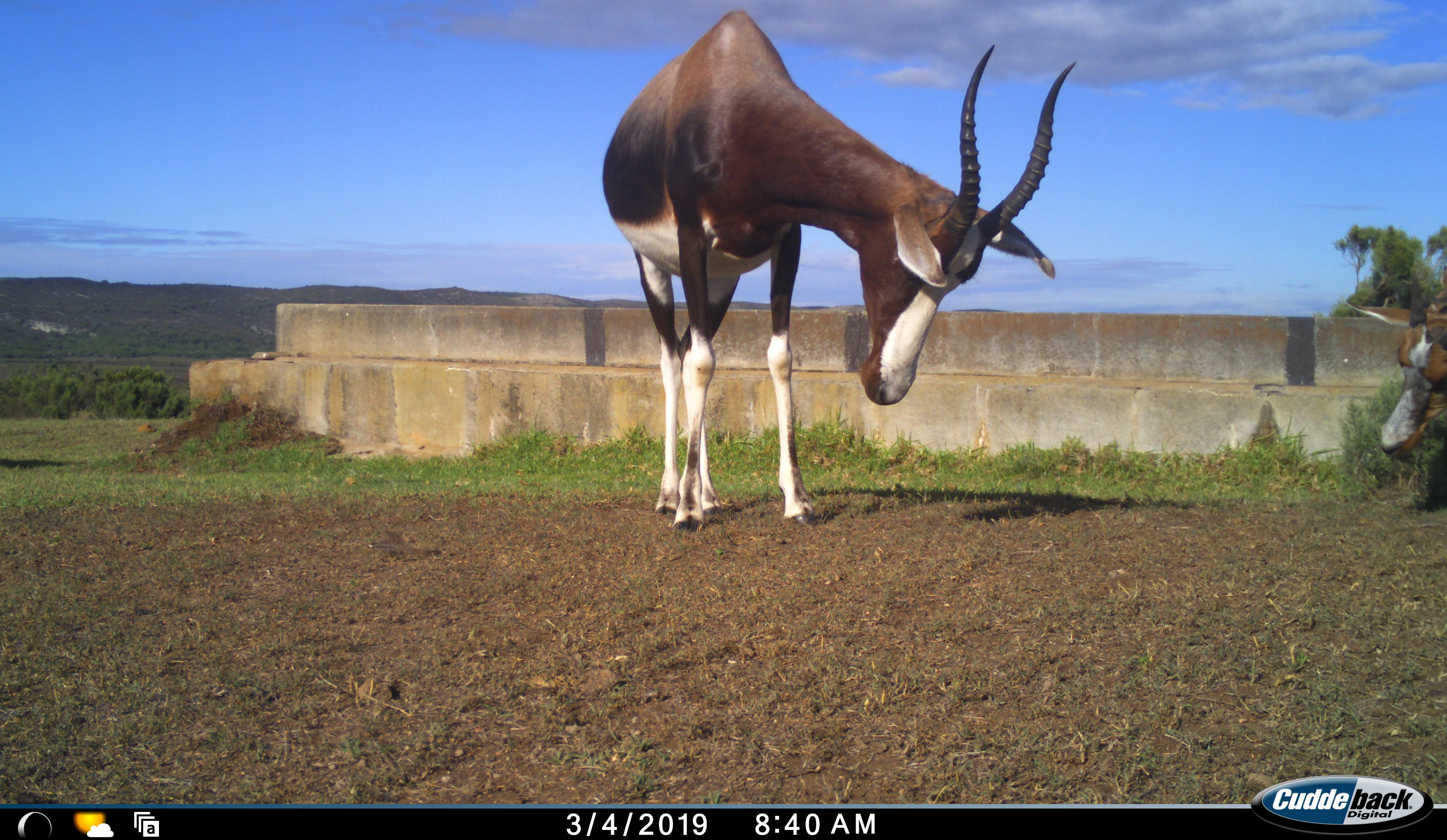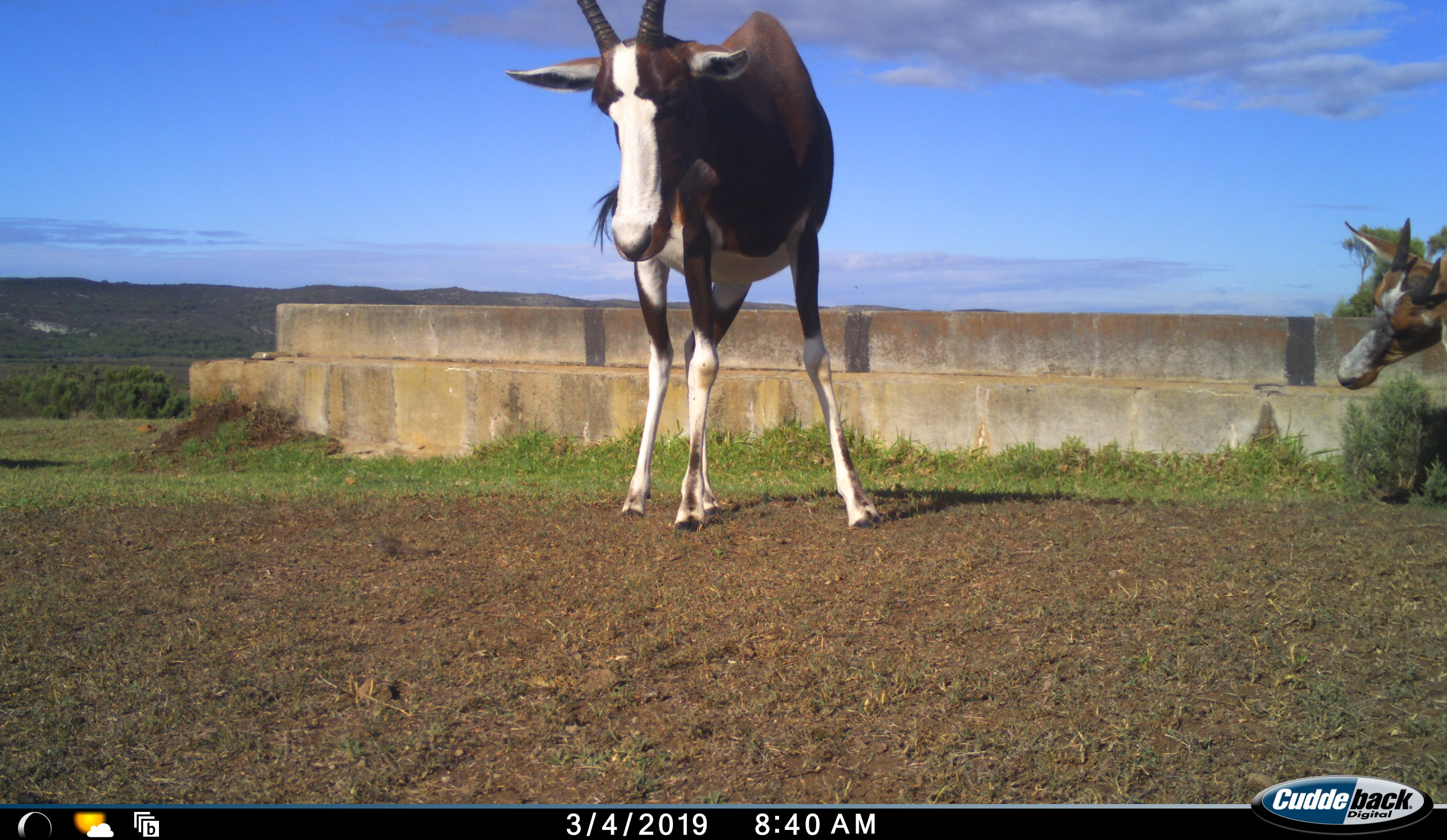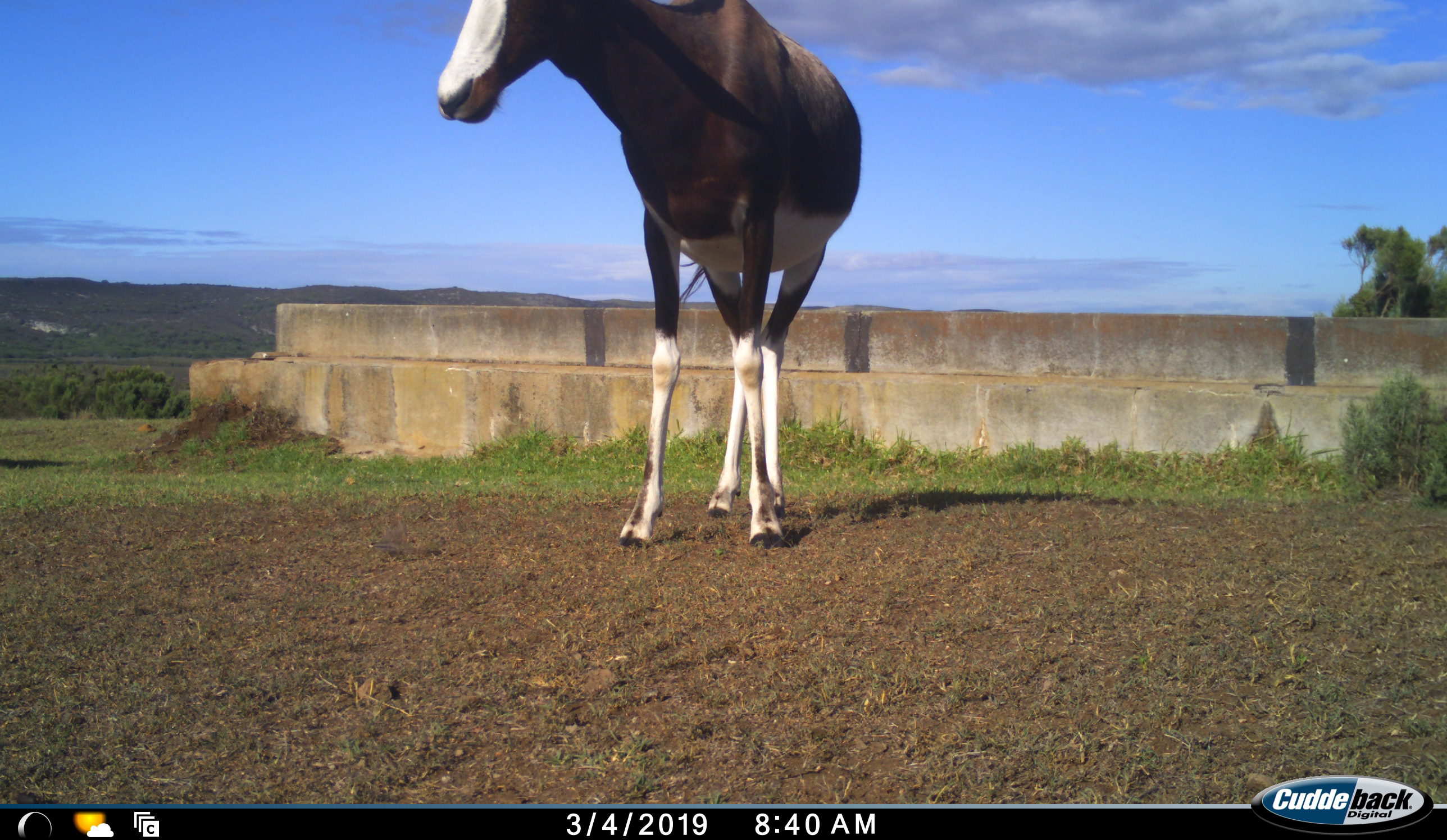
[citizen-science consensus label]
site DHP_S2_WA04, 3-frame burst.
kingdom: Animalia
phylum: Chordata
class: Mammalia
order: Artiodactyla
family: Bovidae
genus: Damaliscus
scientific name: Damaliscus pygargus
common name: bontebok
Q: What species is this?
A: Bontebok (Damaliscus pygargus).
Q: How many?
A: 2.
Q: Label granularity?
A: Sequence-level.